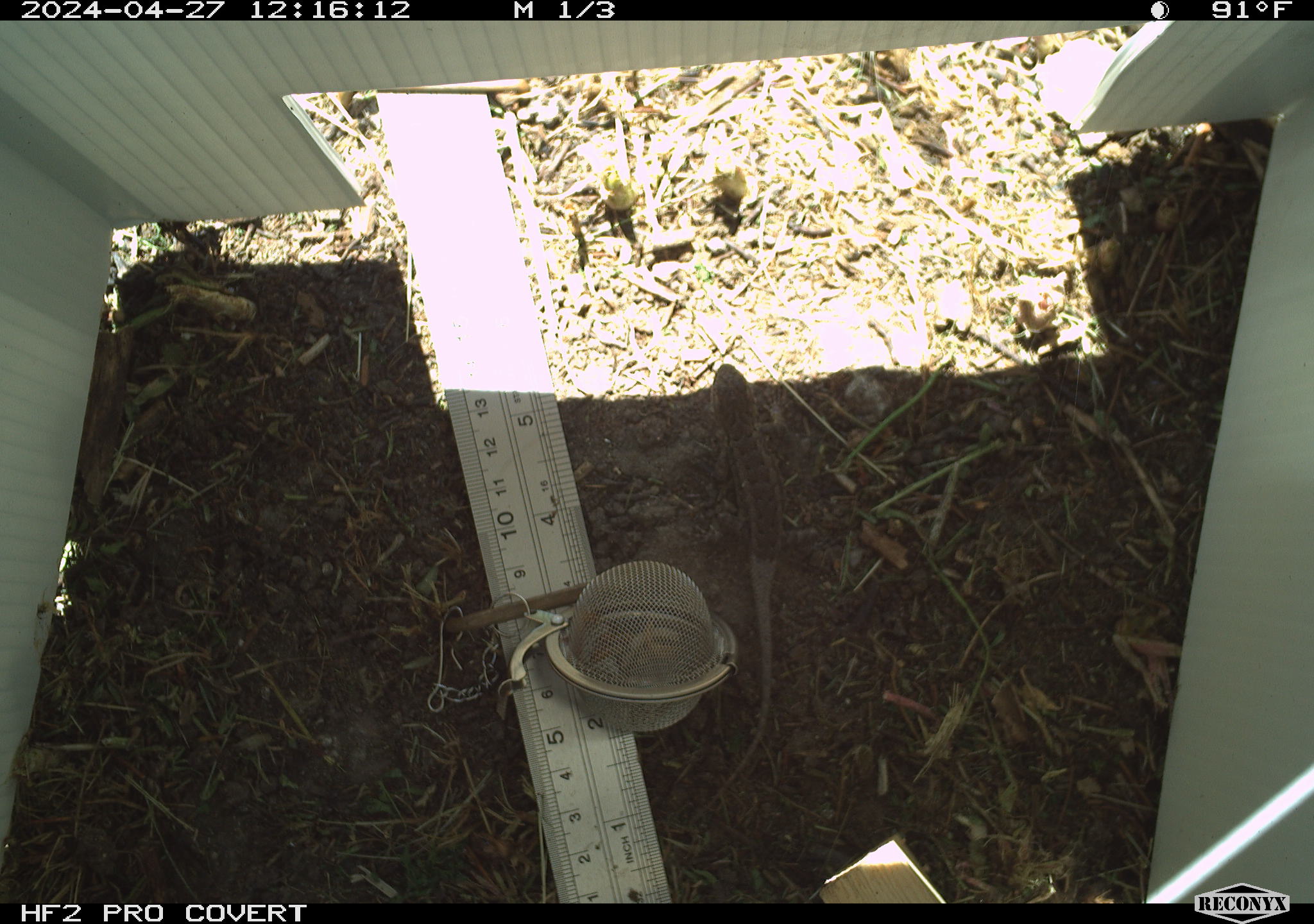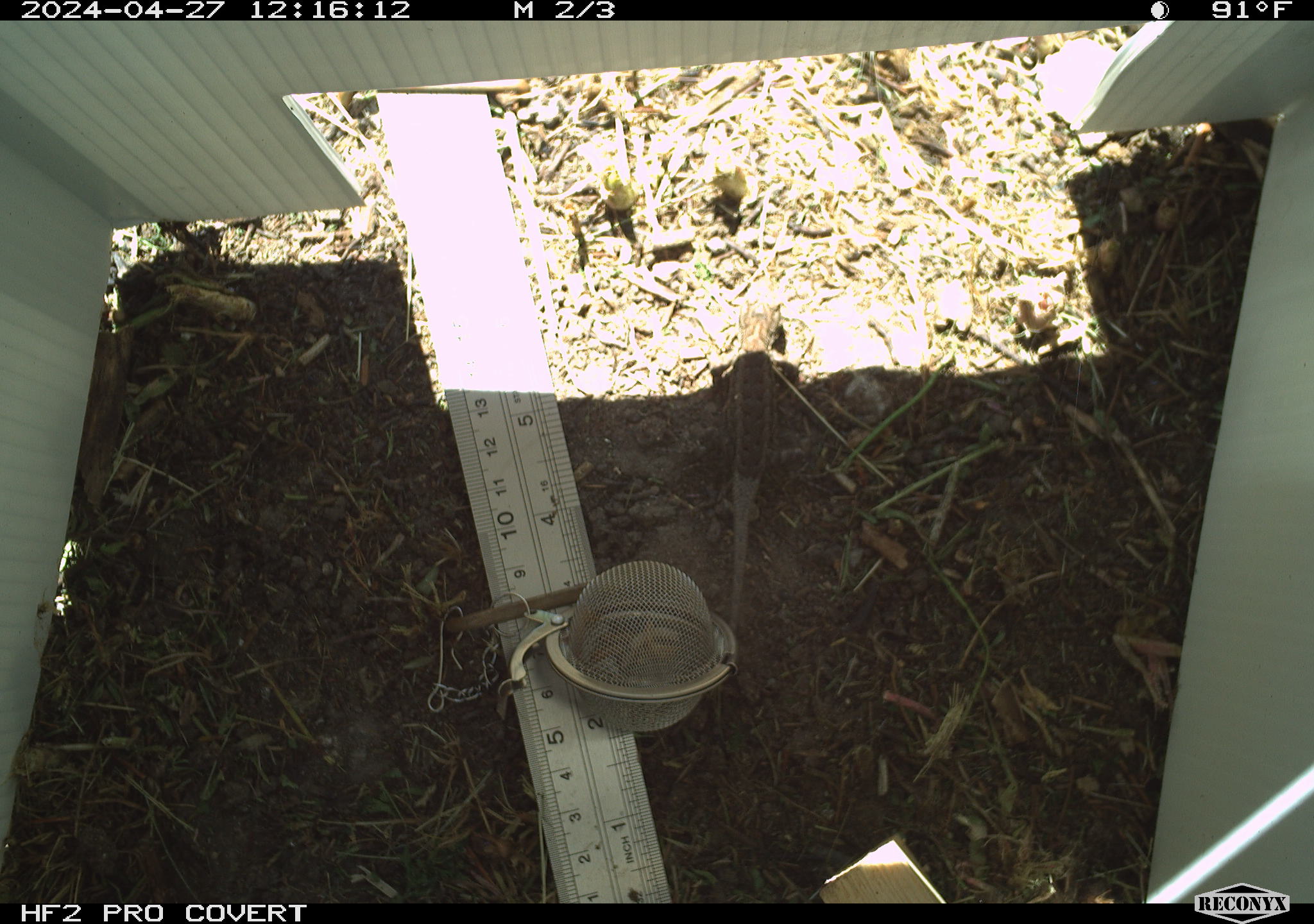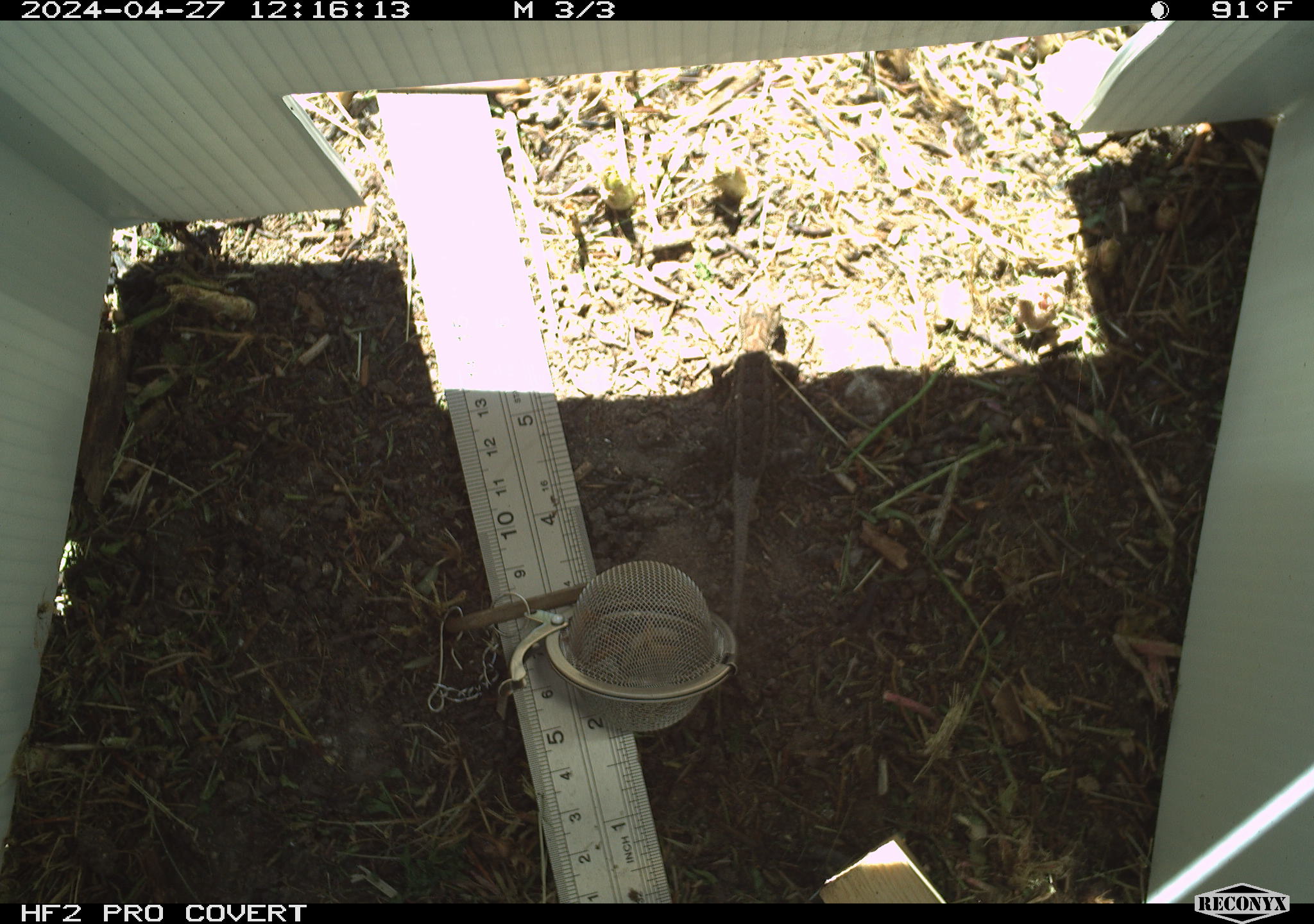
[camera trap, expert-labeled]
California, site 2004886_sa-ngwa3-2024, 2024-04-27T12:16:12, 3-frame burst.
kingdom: Animalia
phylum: Chordata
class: Reptilia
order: Squamata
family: Phrynosomatidae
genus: Sceloporus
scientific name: Sceloporus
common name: spiny lizards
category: sceloporus species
Sceloporus species (spiny lizards) (Sceloporus).